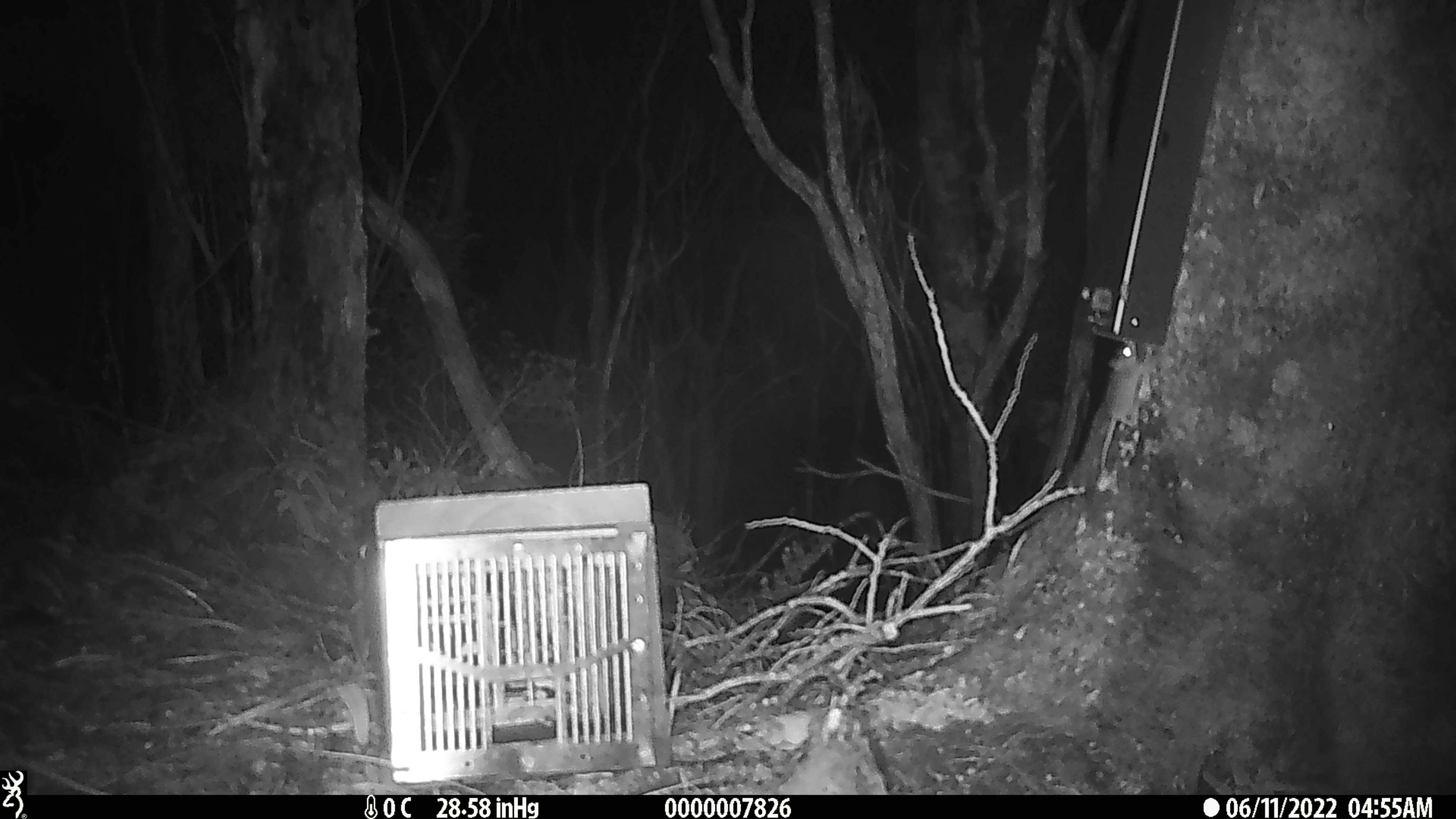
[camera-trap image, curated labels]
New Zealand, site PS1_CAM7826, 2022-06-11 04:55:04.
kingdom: Animalia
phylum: Chordata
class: Mammalia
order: Rodentia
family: Muridae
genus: Mus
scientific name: Mus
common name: mouse